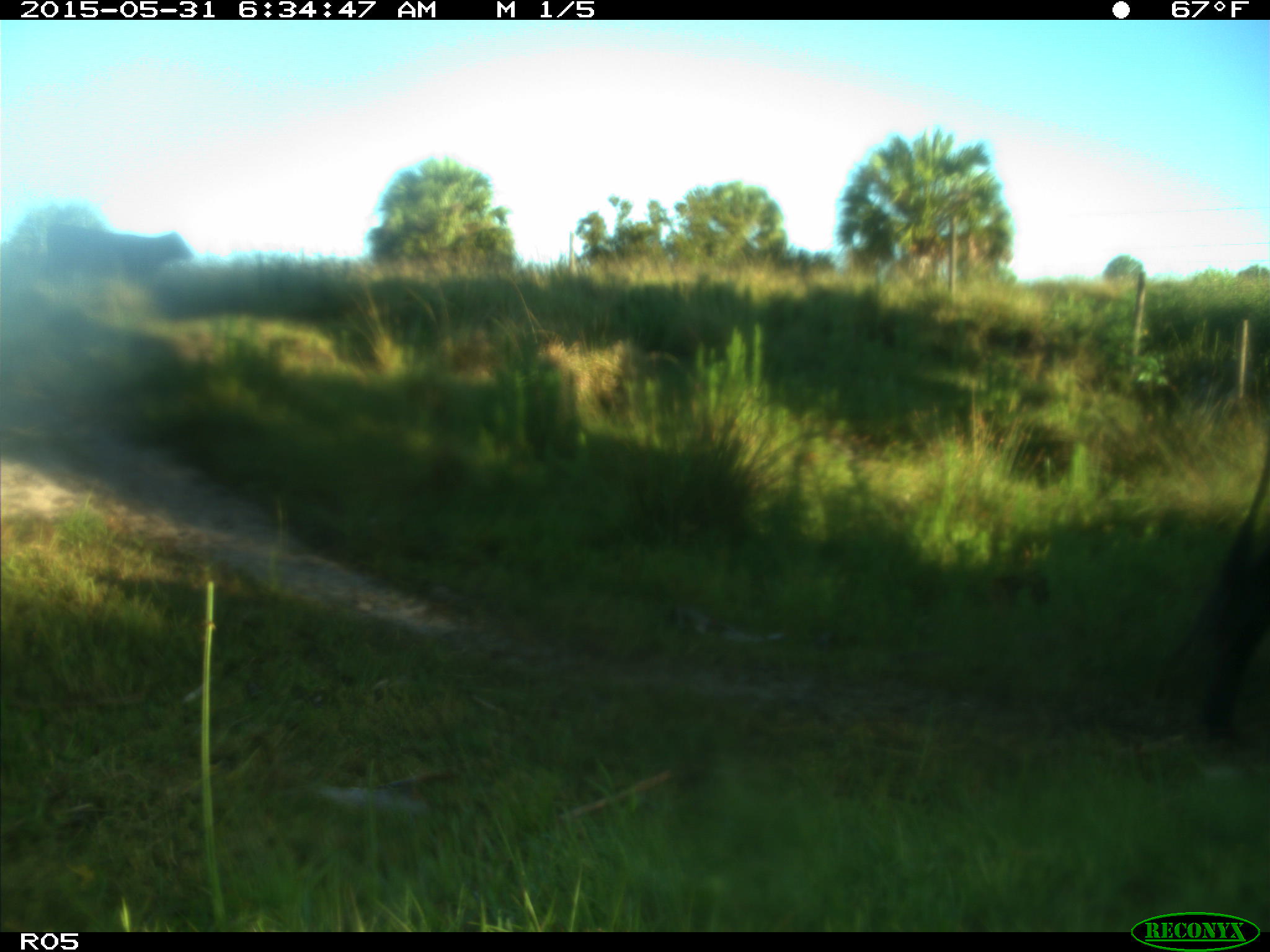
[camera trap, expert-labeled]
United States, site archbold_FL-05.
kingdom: Animalia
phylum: Chordata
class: Mammalia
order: Artiodactyla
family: Bovidae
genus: Bos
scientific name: Bos taurus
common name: domestic cow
Bos taurus (domestic cow).